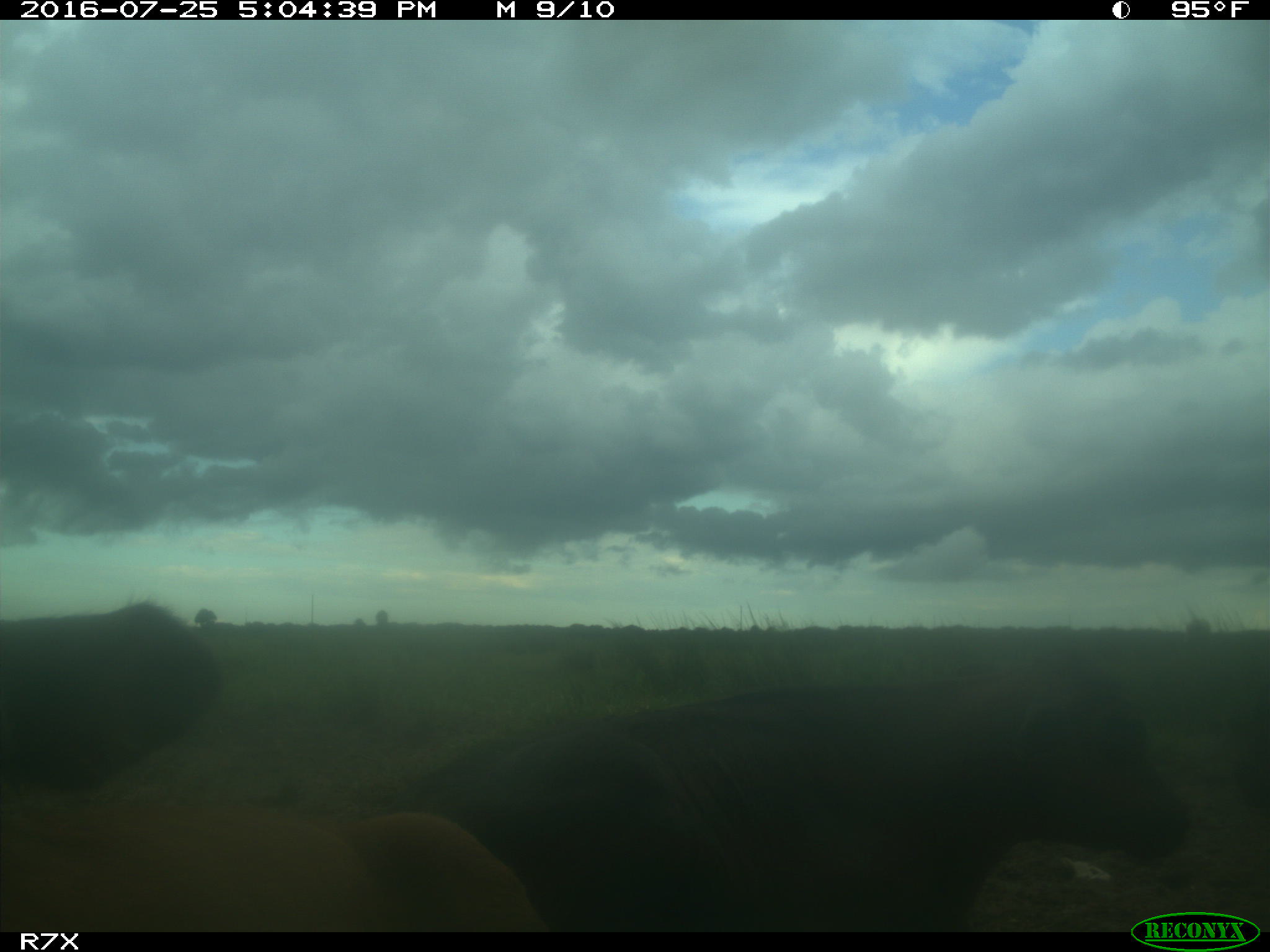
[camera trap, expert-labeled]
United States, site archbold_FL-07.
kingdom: Animalia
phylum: Chordata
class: Mammalia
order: Artiodactyla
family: Bovidae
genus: Bos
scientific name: Bos taurus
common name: domestic cow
Bos taurus (domestic cow).